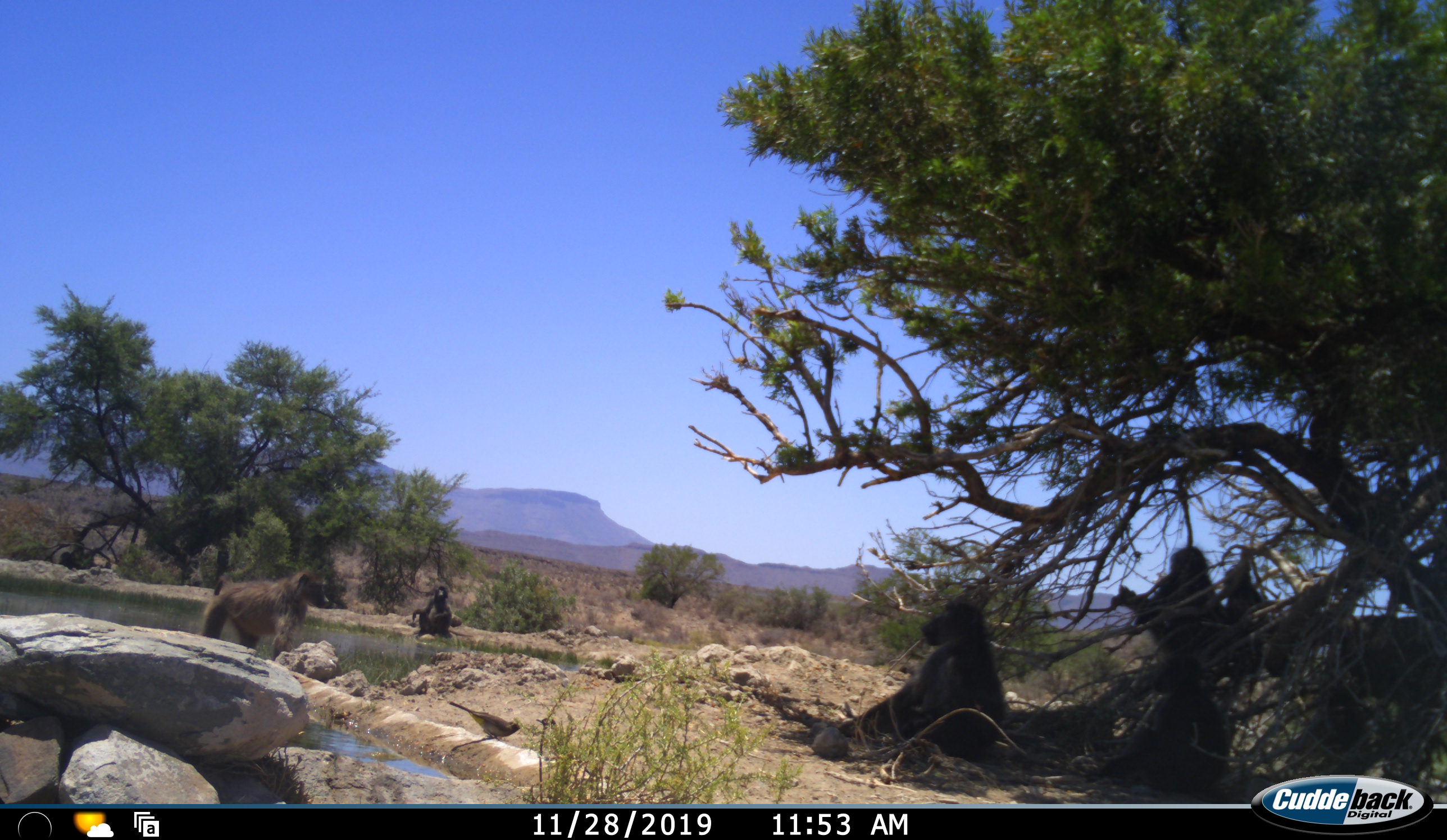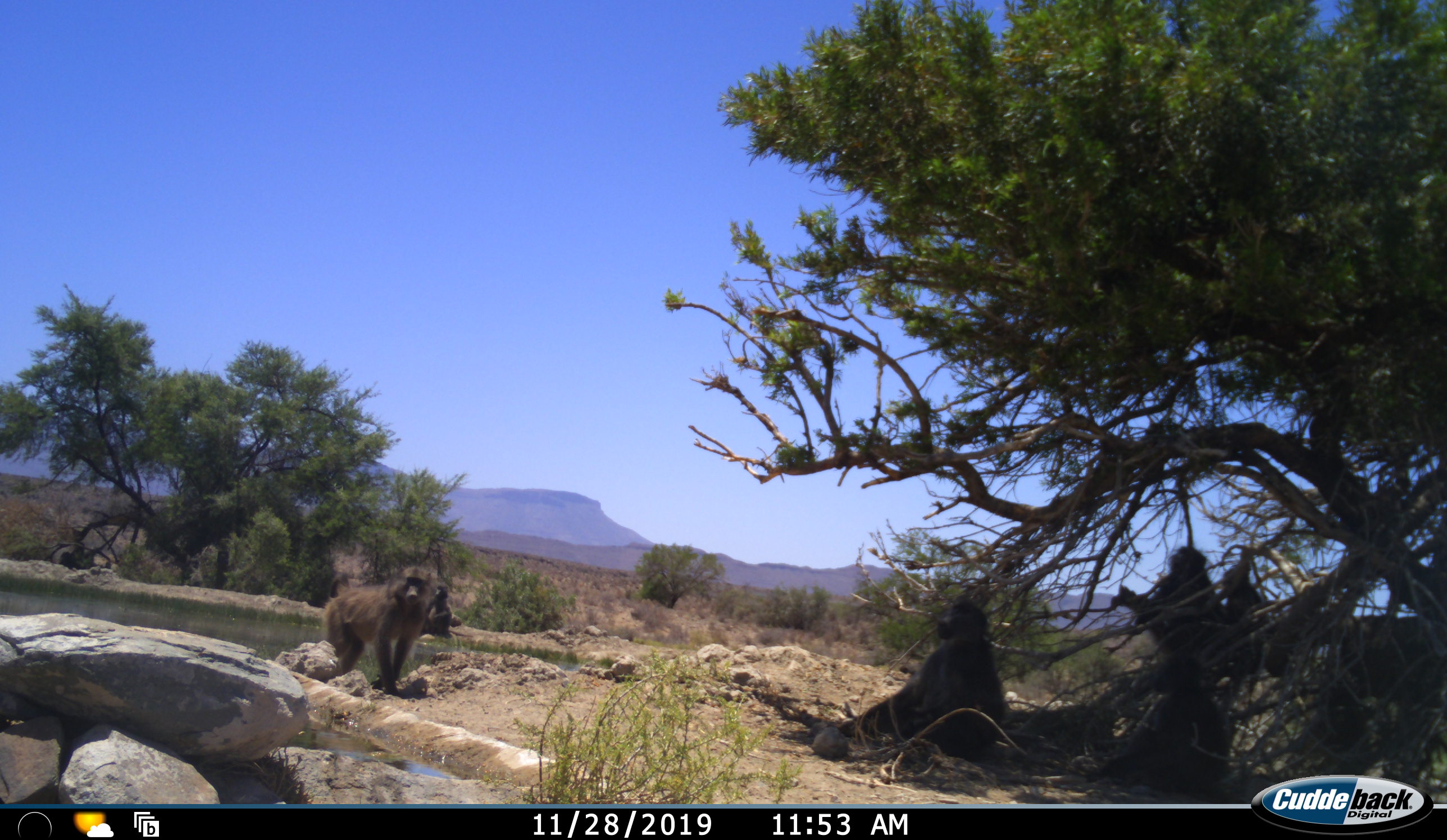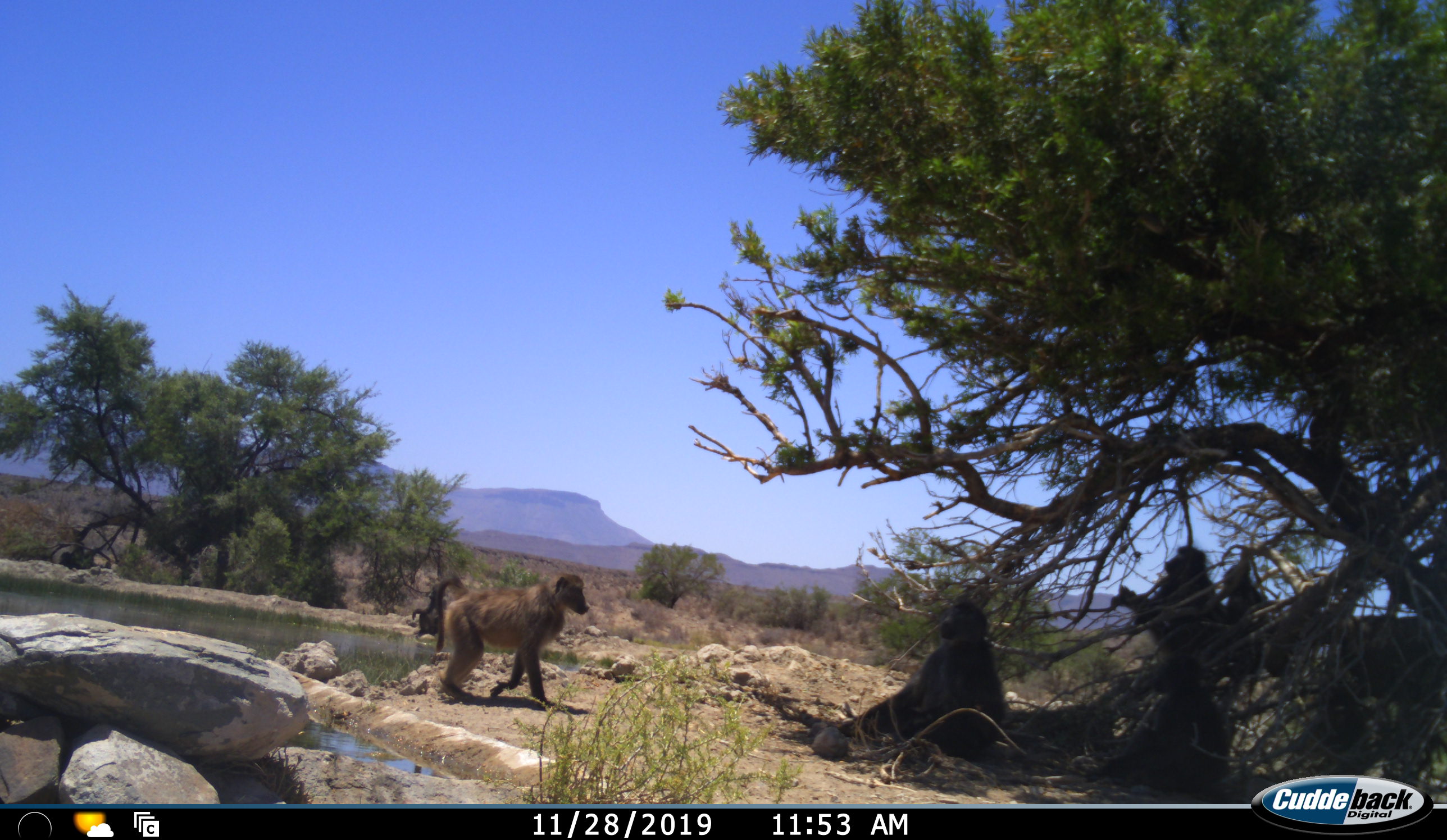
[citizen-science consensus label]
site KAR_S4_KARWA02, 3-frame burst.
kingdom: Animalia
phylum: Chordata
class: Mammalia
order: Primates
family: Cercopithecidae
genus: Papio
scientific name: Papio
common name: baboon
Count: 5.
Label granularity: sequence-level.